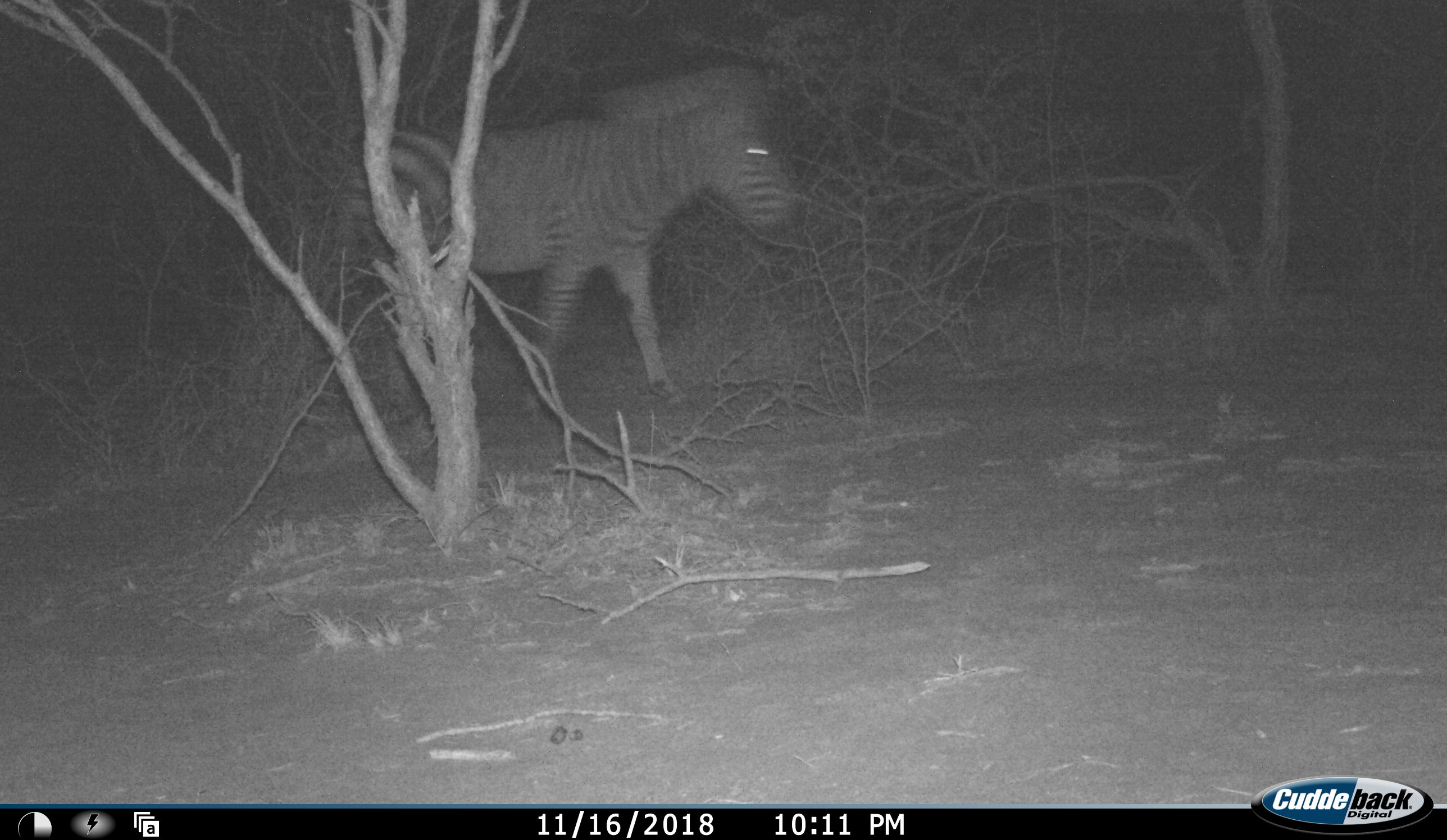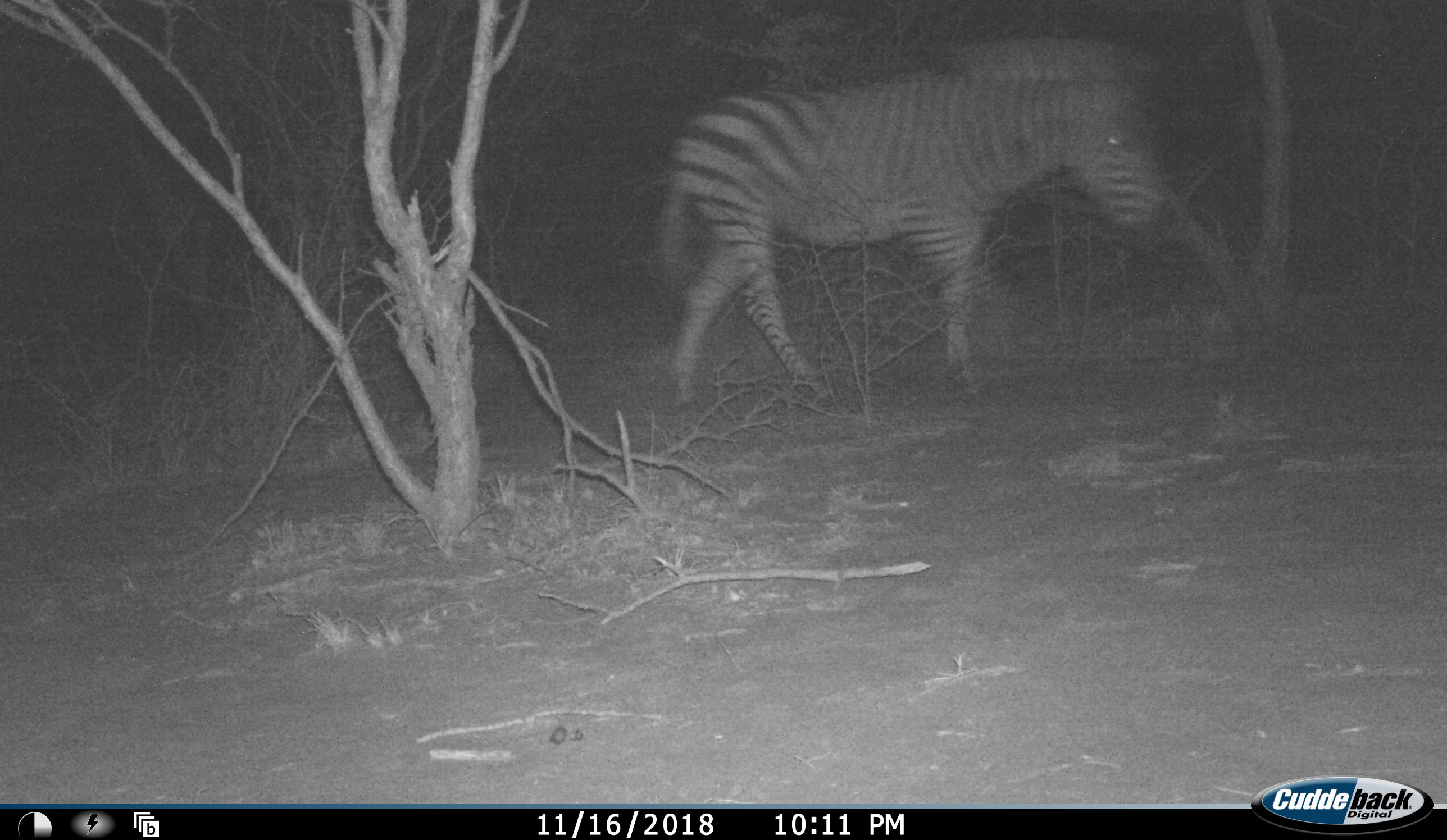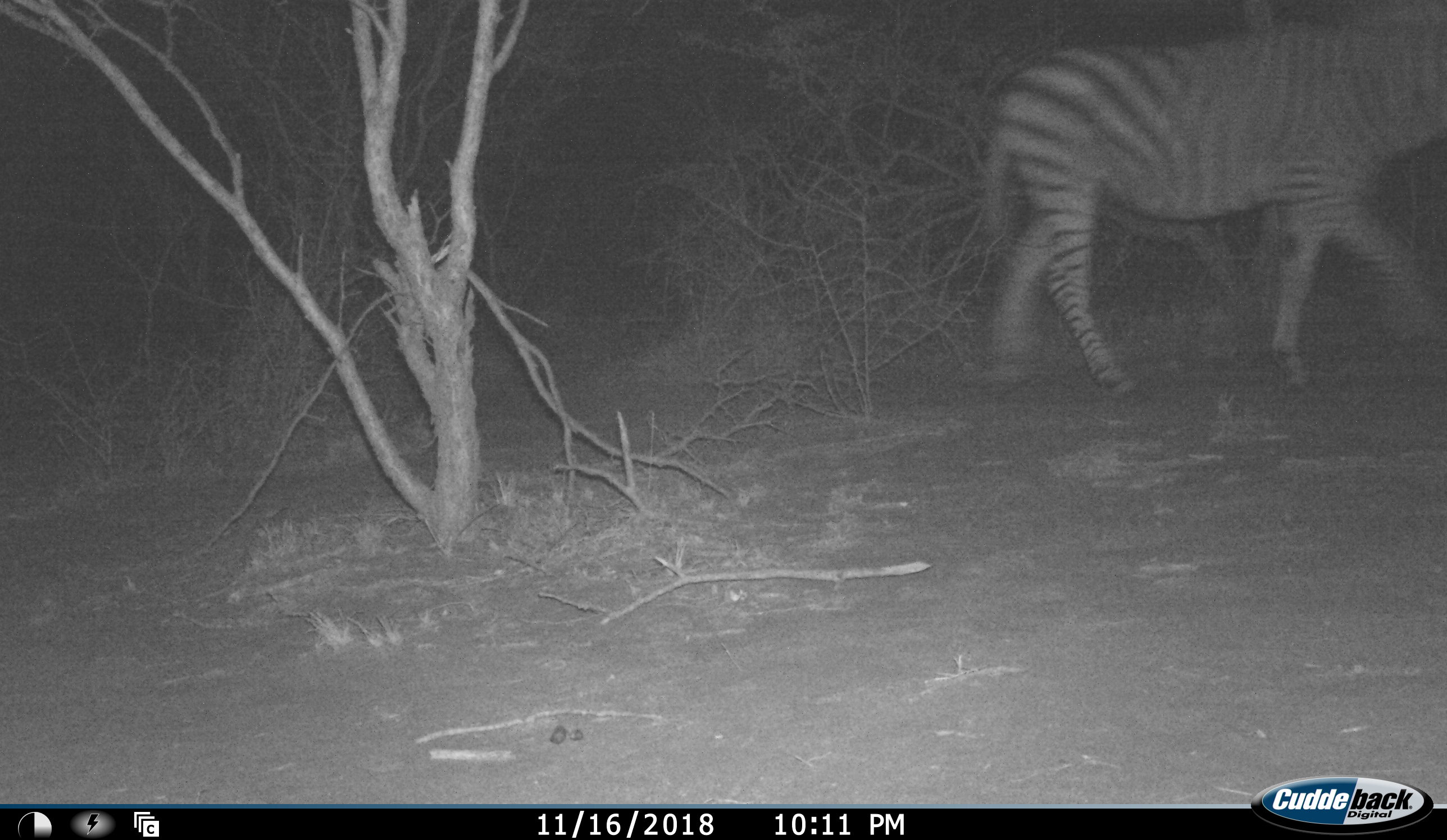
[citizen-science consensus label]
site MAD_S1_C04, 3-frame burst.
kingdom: Animalia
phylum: Chordata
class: Mammalia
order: Perissodactyla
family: Equidae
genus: Equus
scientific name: Equus quagga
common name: plains zebra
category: zebraplains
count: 1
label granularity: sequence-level